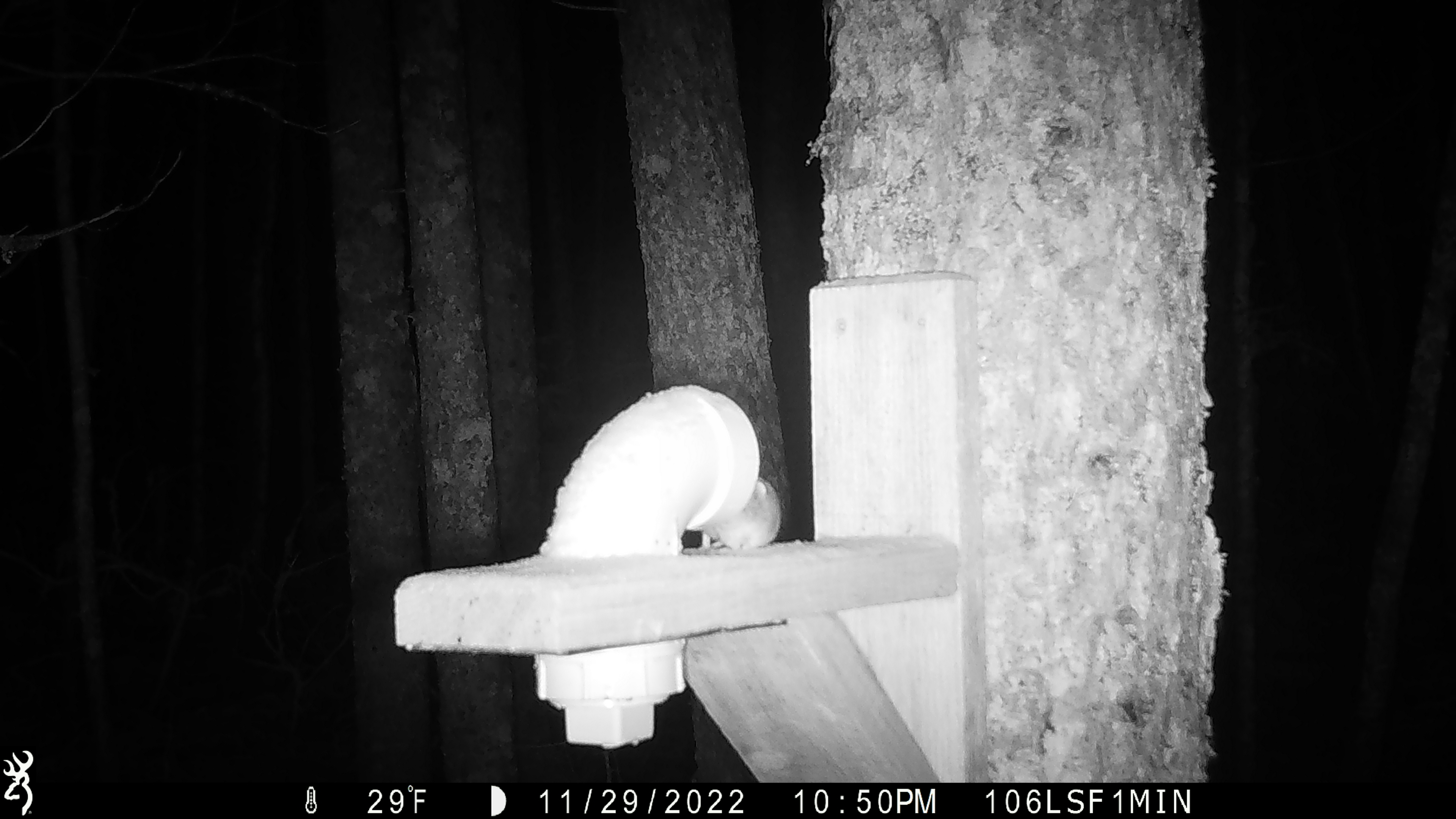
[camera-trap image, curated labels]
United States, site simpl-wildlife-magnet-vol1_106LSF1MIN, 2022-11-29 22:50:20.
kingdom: Animalia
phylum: Chordata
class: Mammalia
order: Rodentia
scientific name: Rodentia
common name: mouse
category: mouse sp.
Mouse sp. (mouse) (Rodentia).